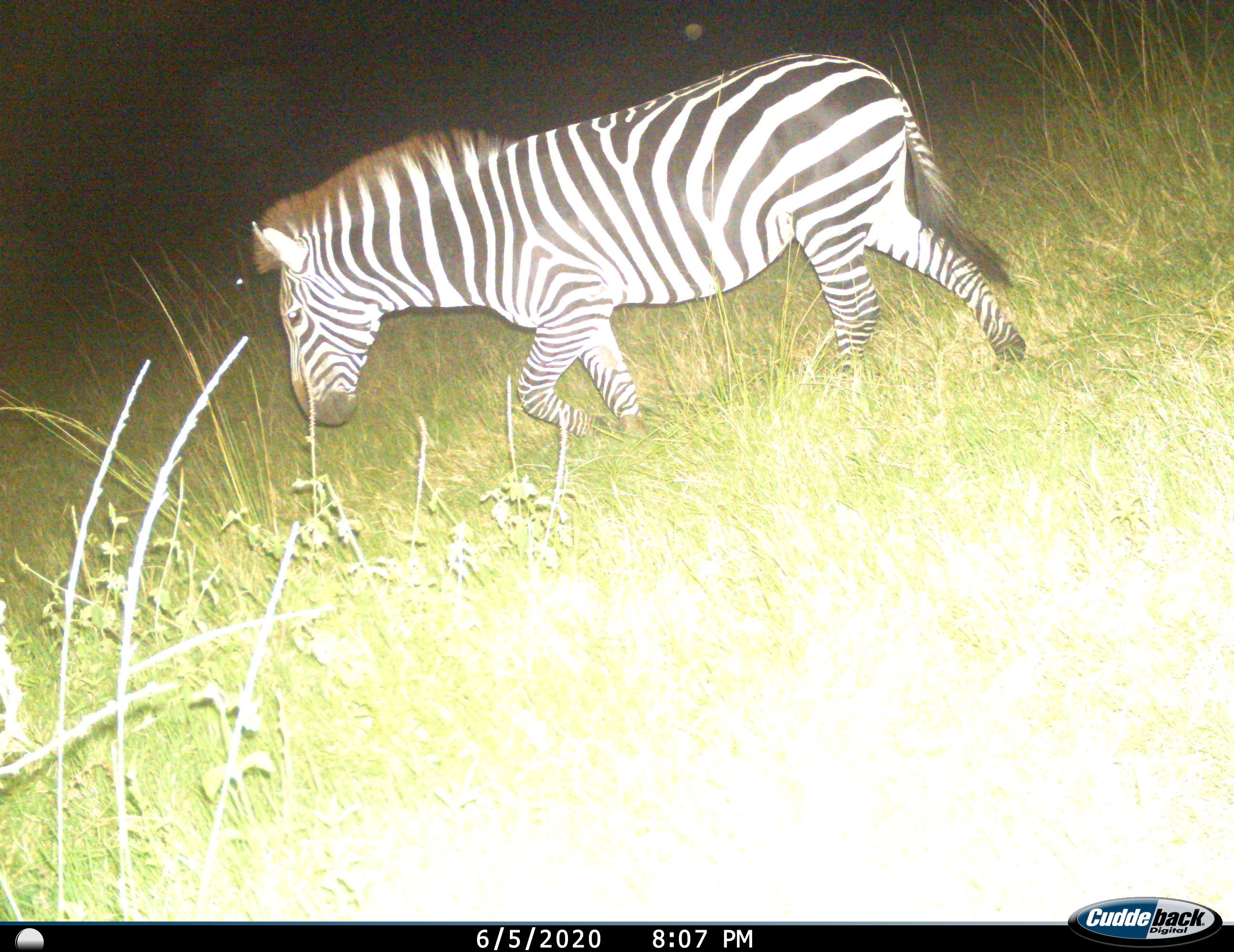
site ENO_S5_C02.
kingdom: Animalia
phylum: Chordata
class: Mammalia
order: Perissodactyla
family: Equidae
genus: Equus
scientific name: Equus quagga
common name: plains zebra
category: zebraplains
Zebraplains (plains zebra) (Equus quagga), count 1. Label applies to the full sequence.